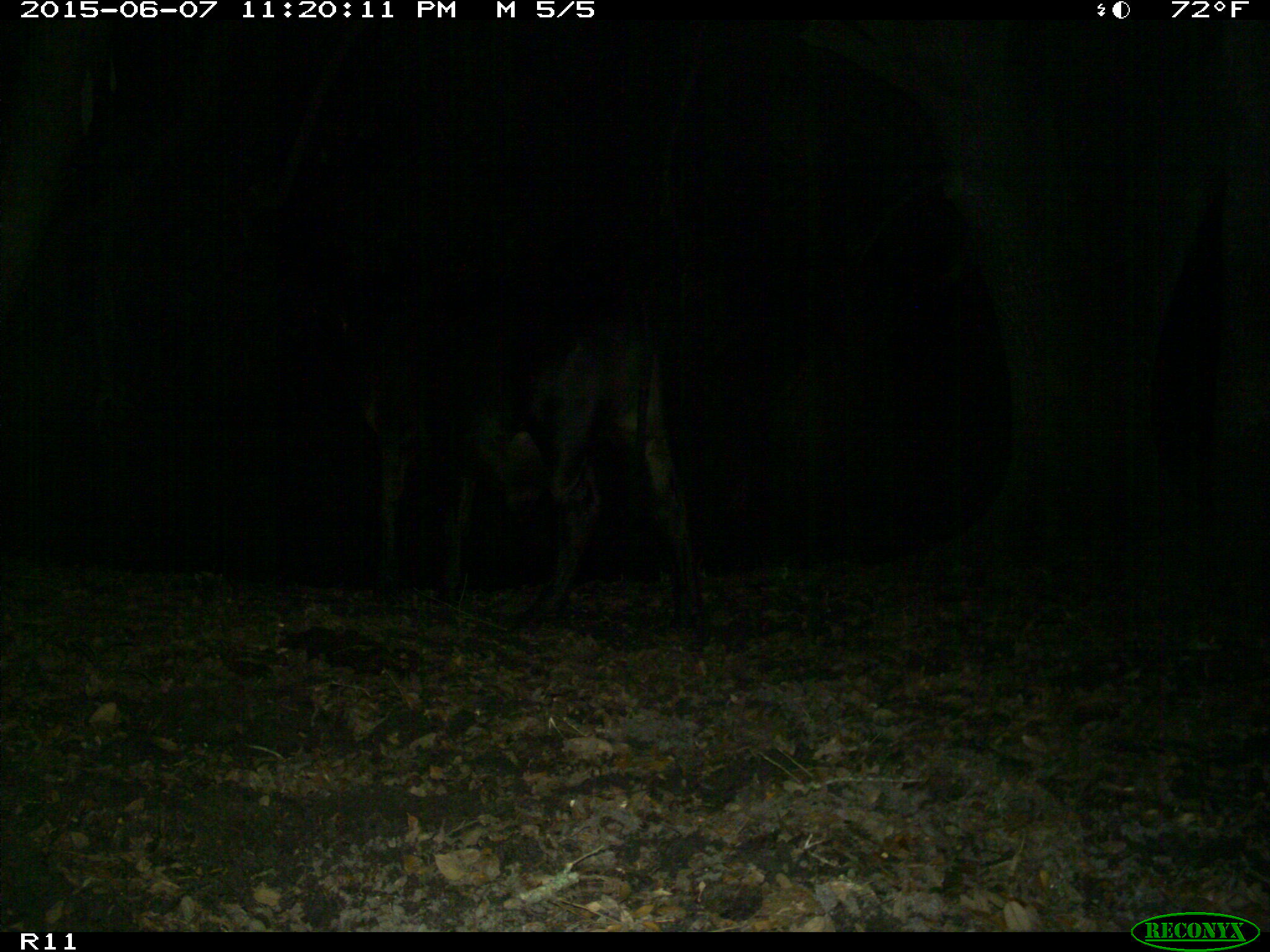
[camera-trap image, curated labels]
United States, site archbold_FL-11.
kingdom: Animalia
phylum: Chordata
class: Mammalia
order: Artiodactyla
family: Bovidae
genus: Bos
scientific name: Bos taurus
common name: domestic cow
Bos taurus (domestic cow).